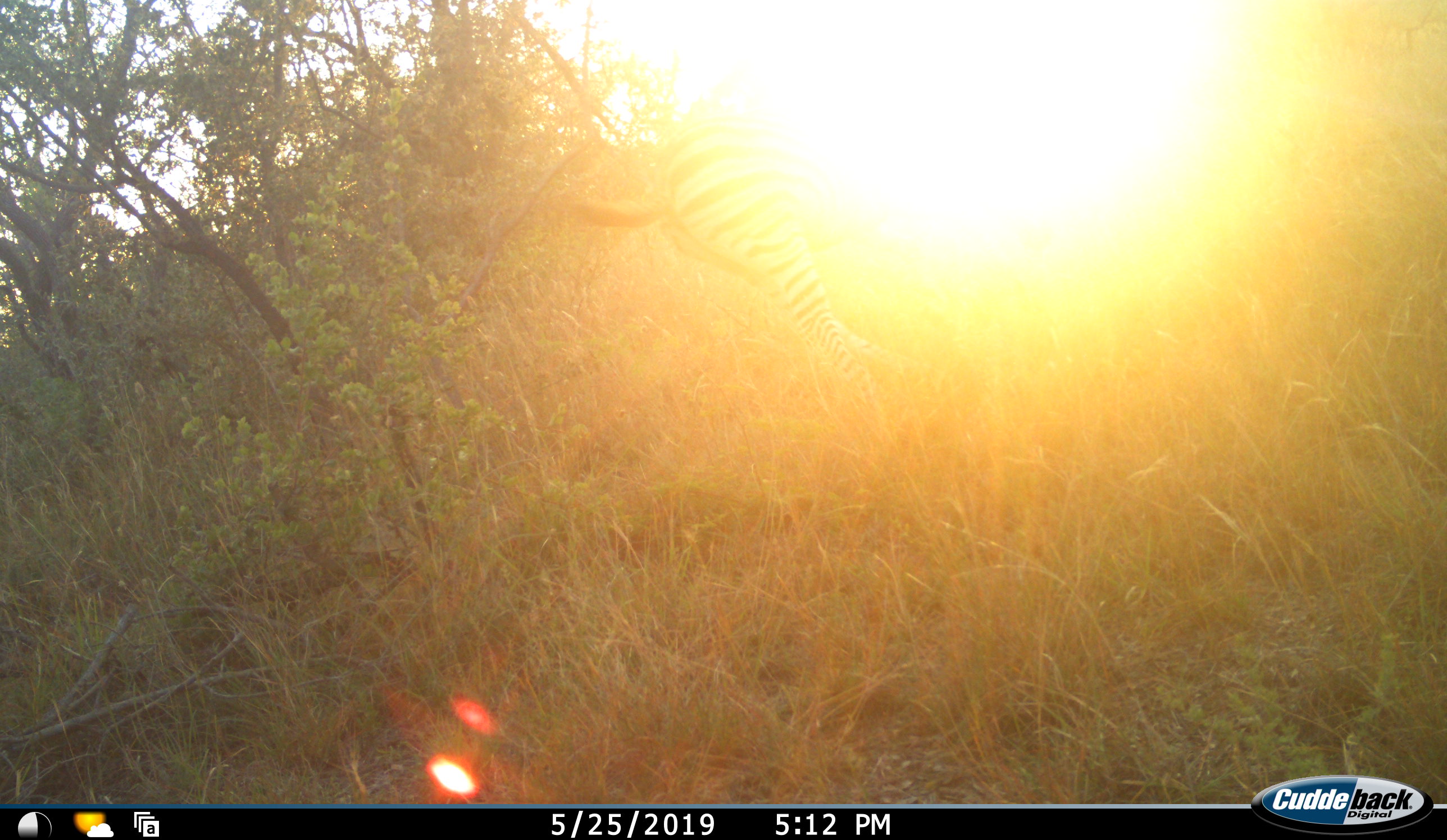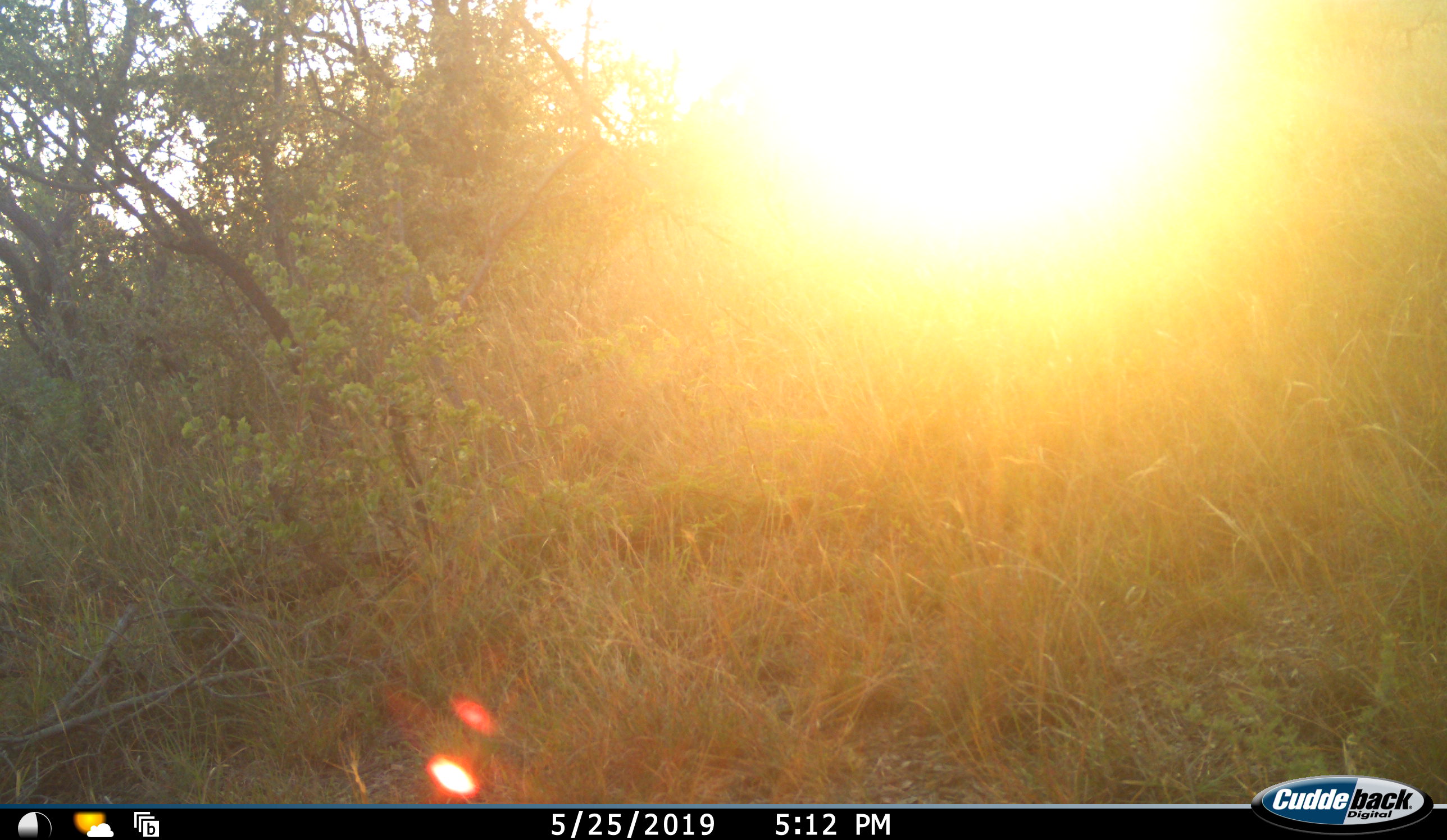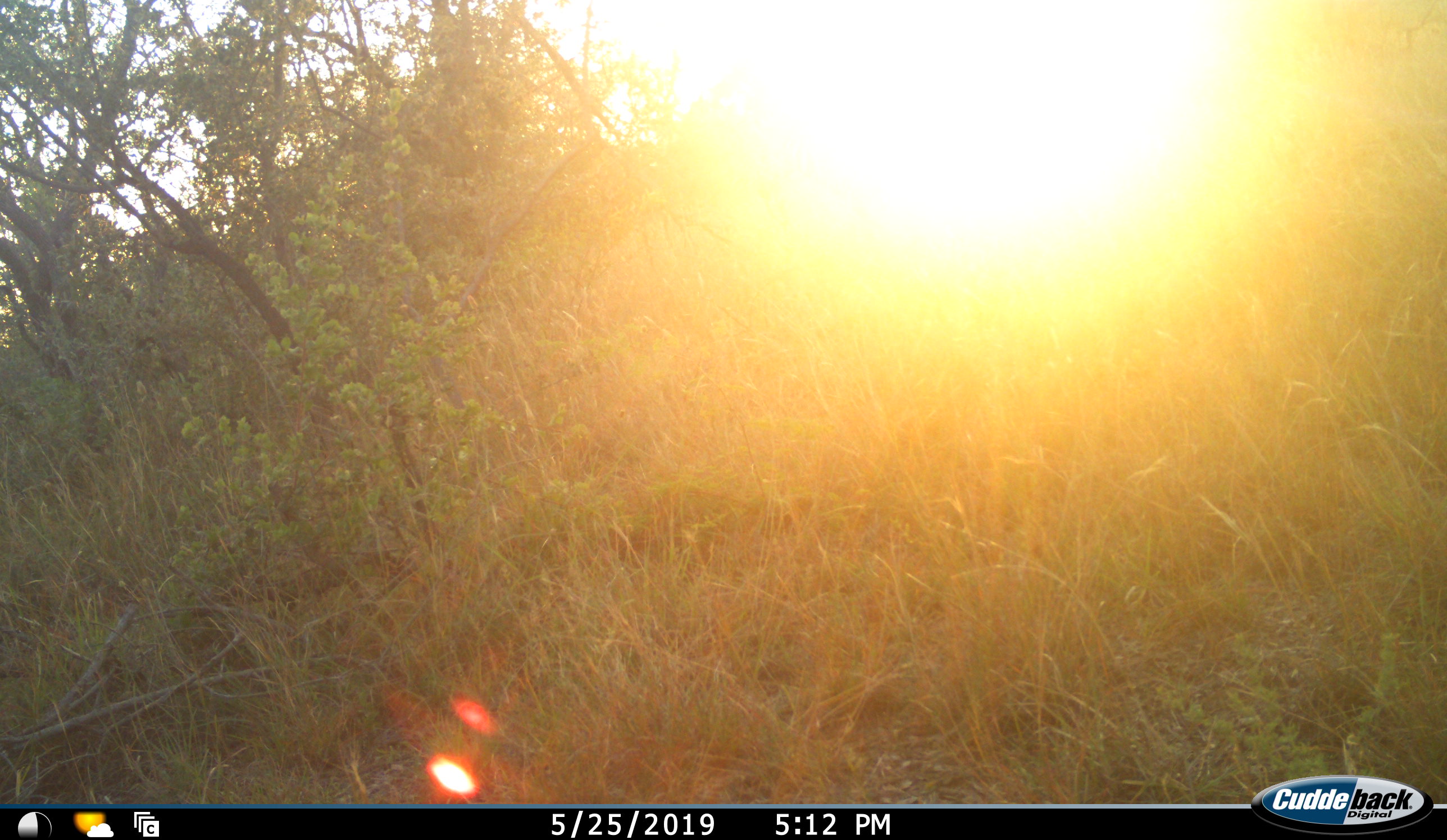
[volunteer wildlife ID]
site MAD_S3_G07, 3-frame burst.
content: unidentified animal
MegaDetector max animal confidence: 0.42